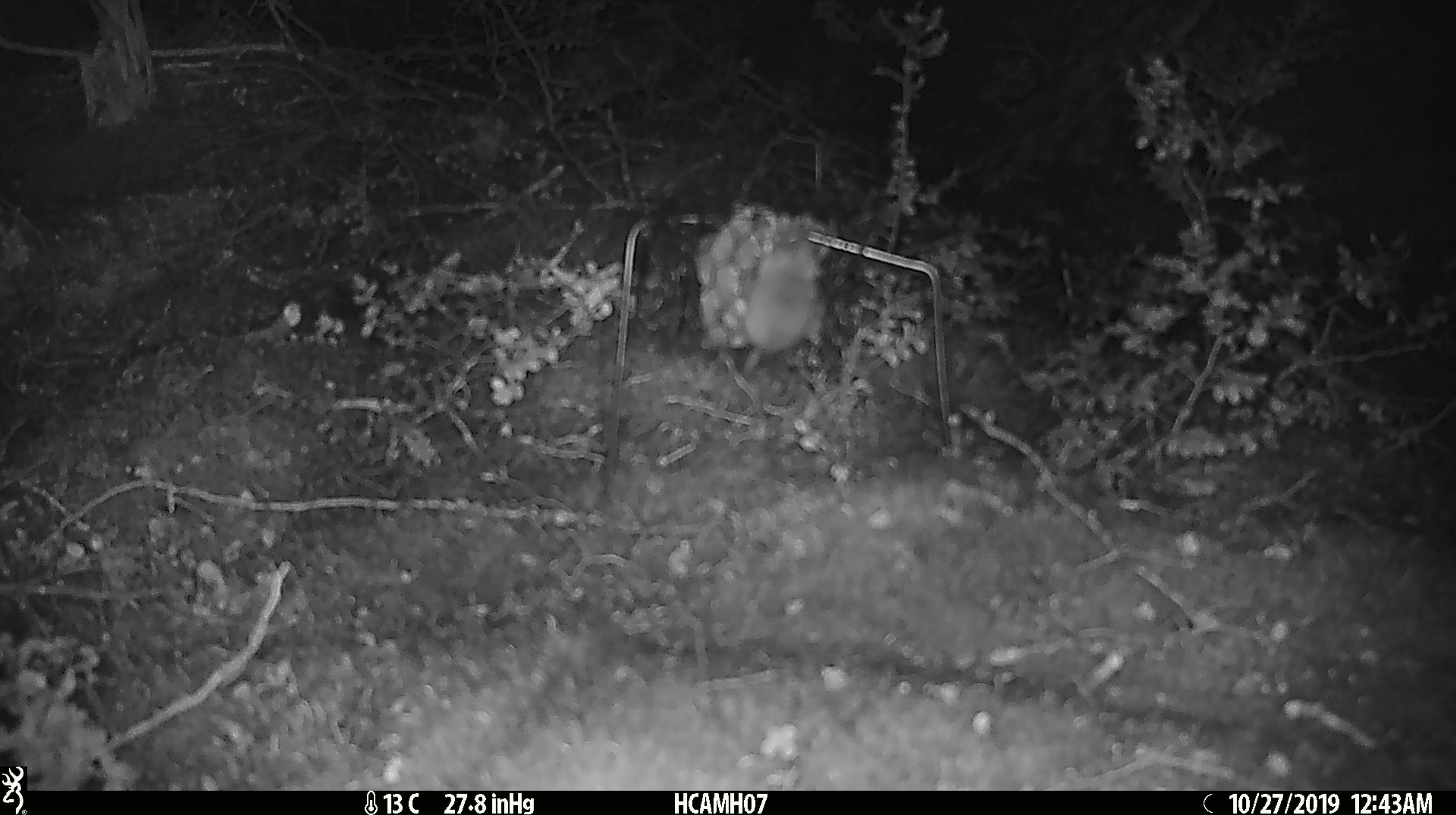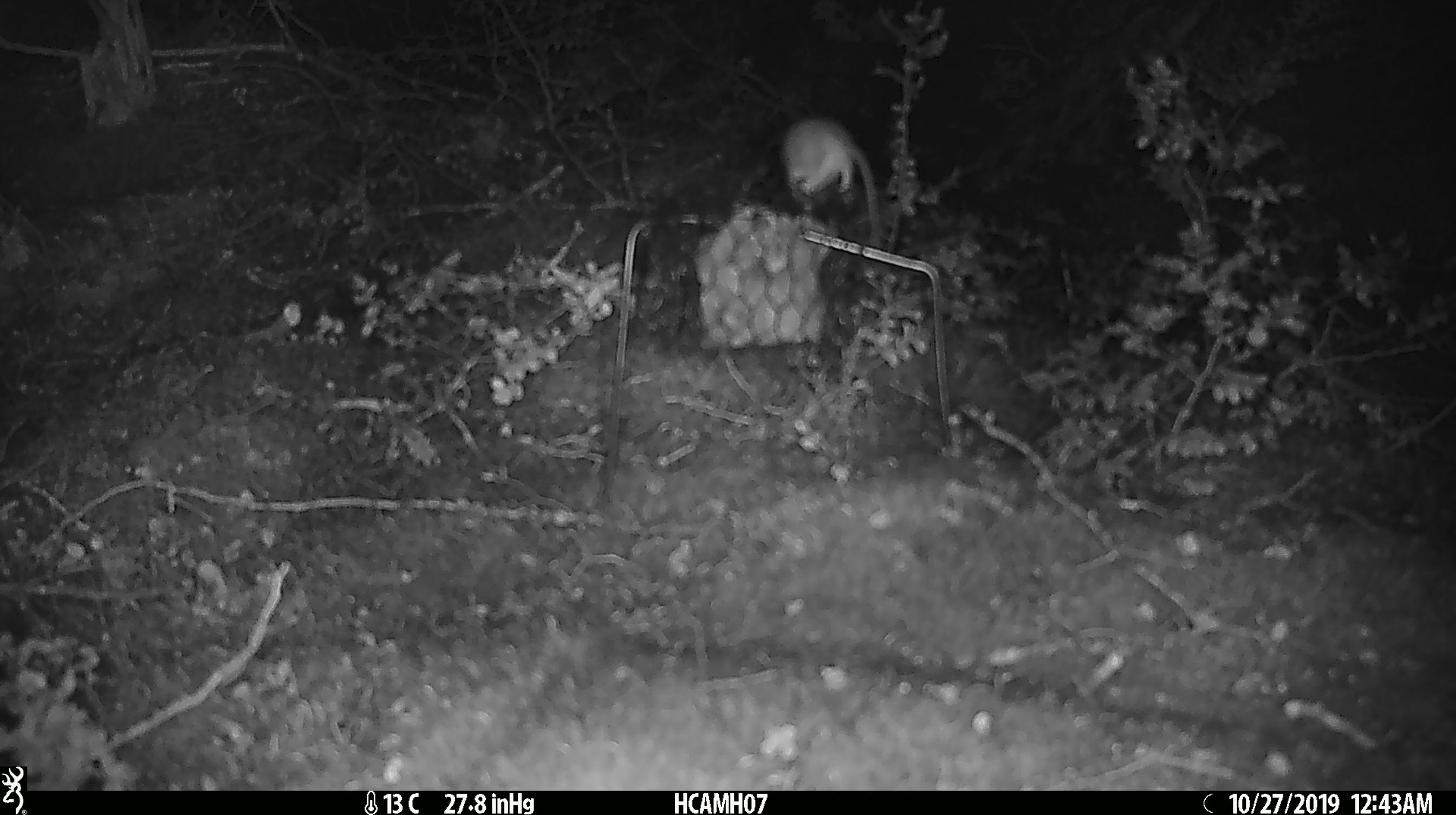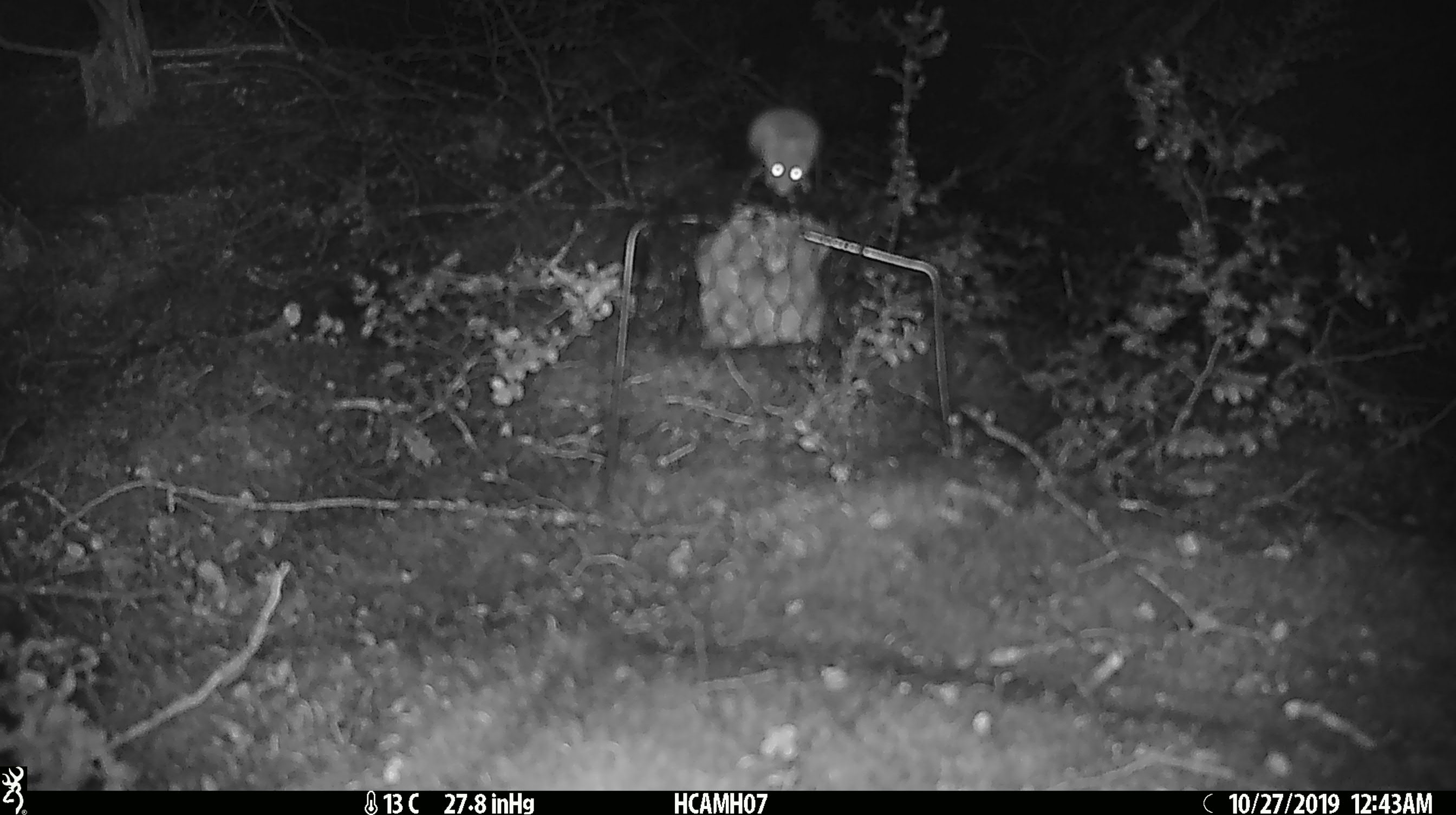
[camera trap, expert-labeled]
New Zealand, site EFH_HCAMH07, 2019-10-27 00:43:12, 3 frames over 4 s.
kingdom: Animalia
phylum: Chordata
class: Mammalia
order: Rodentia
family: Muridae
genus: Mus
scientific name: Mus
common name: mouse